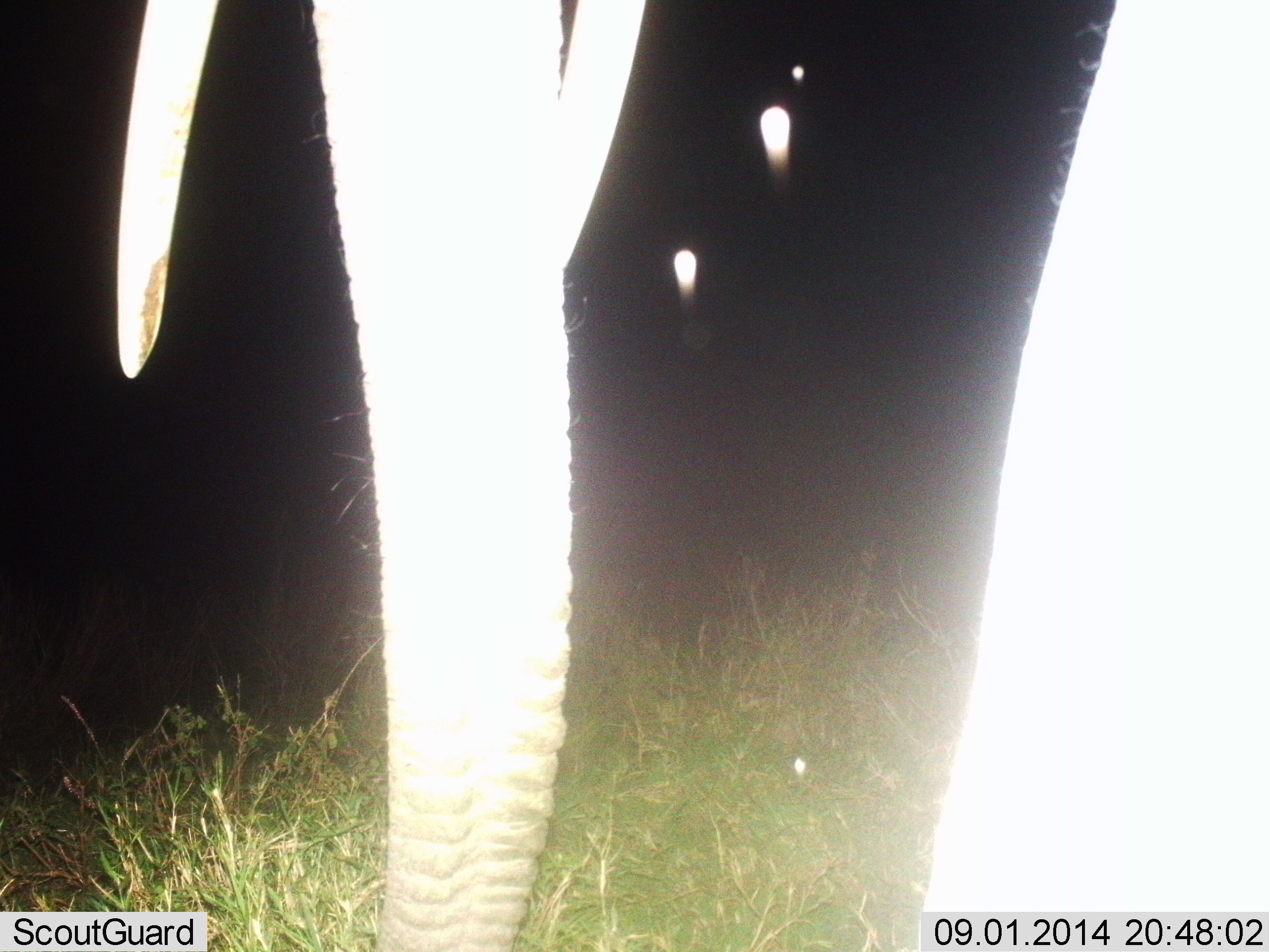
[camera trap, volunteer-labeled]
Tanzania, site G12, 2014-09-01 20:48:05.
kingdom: Animalia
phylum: Chordata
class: Mammalia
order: Proboscidea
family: Elephantidae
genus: Loxodonta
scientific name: Loxodonta africana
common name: african bush elephant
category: elephant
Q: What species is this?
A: Elephant (african bush elephant) (Loxodonta africana).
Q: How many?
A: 1.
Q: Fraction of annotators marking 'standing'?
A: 90%.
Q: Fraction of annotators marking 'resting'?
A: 0%.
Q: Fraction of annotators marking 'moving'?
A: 10%.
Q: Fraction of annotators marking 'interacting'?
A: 10%.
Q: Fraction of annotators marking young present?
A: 0%.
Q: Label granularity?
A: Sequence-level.